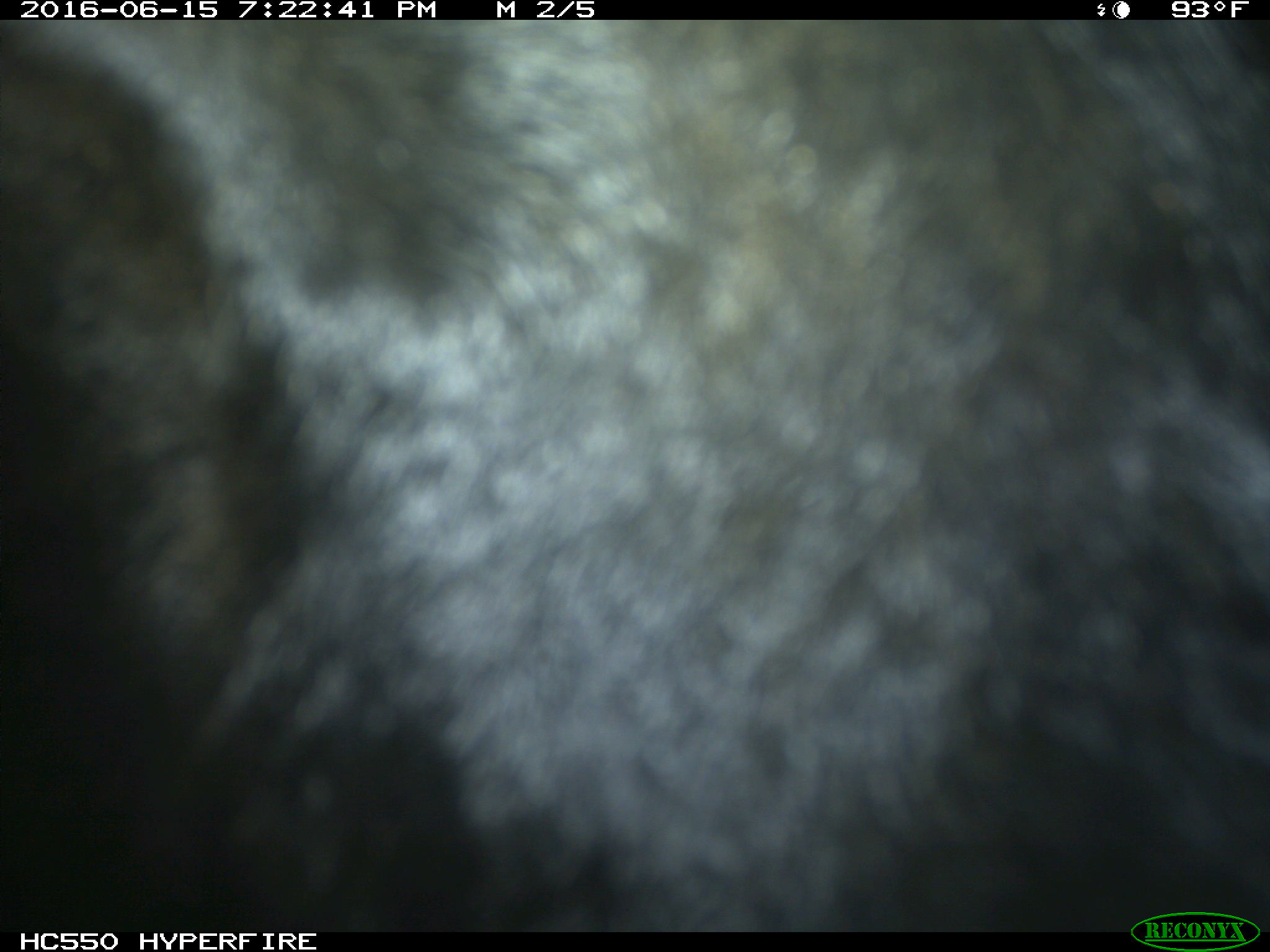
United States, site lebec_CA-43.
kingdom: Animalia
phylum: Chordata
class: Mammalia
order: Artiodactyla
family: Bovidae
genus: Bos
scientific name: Bos taurus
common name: domestic cow